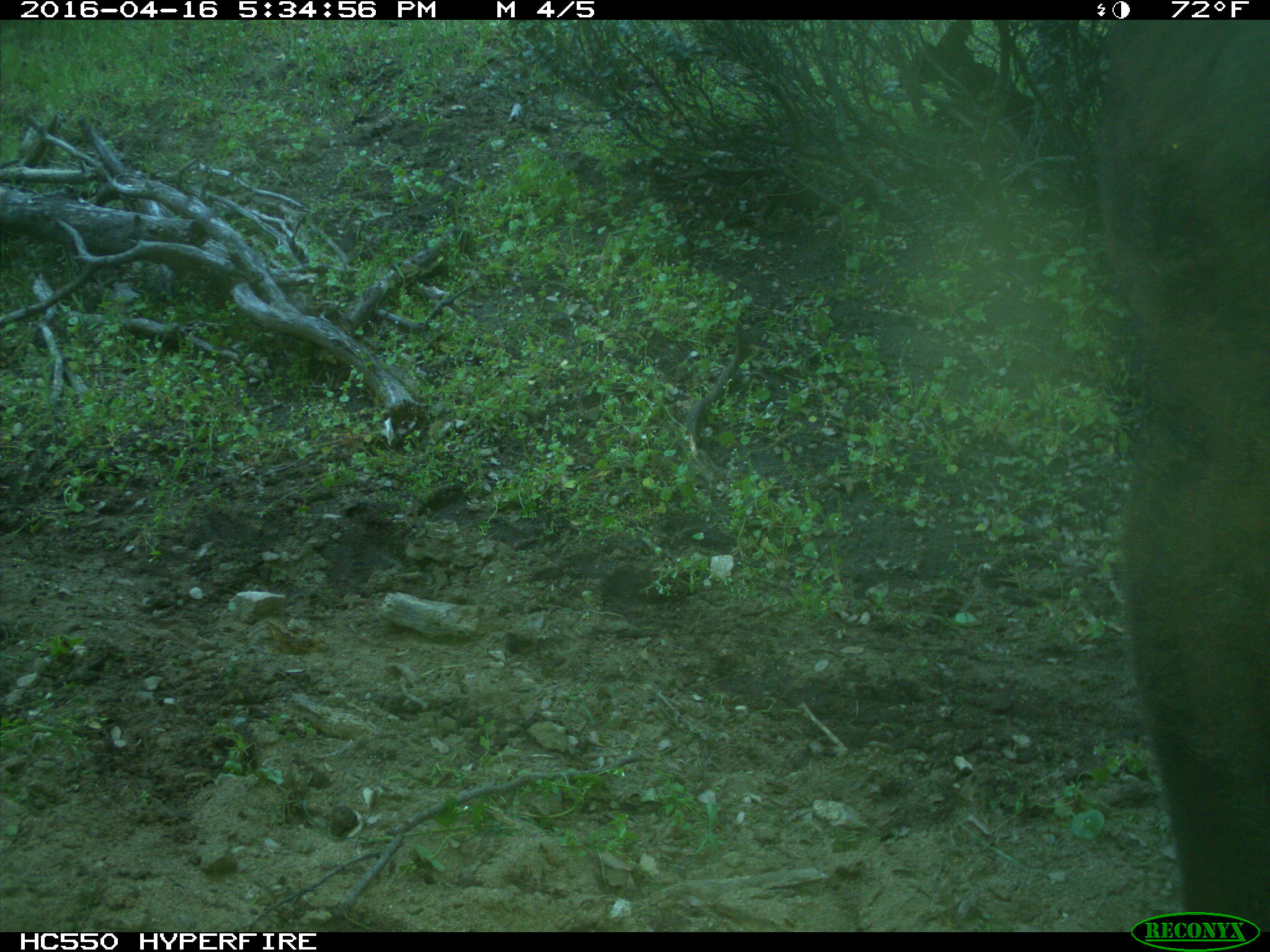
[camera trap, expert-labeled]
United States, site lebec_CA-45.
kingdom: Animalia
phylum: Chordata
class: Mammalia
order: Artiodactyla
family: Bovidae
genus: Bos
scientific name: Bos taurus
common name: domestic cow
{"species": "Bos taurus (domestic cow)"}